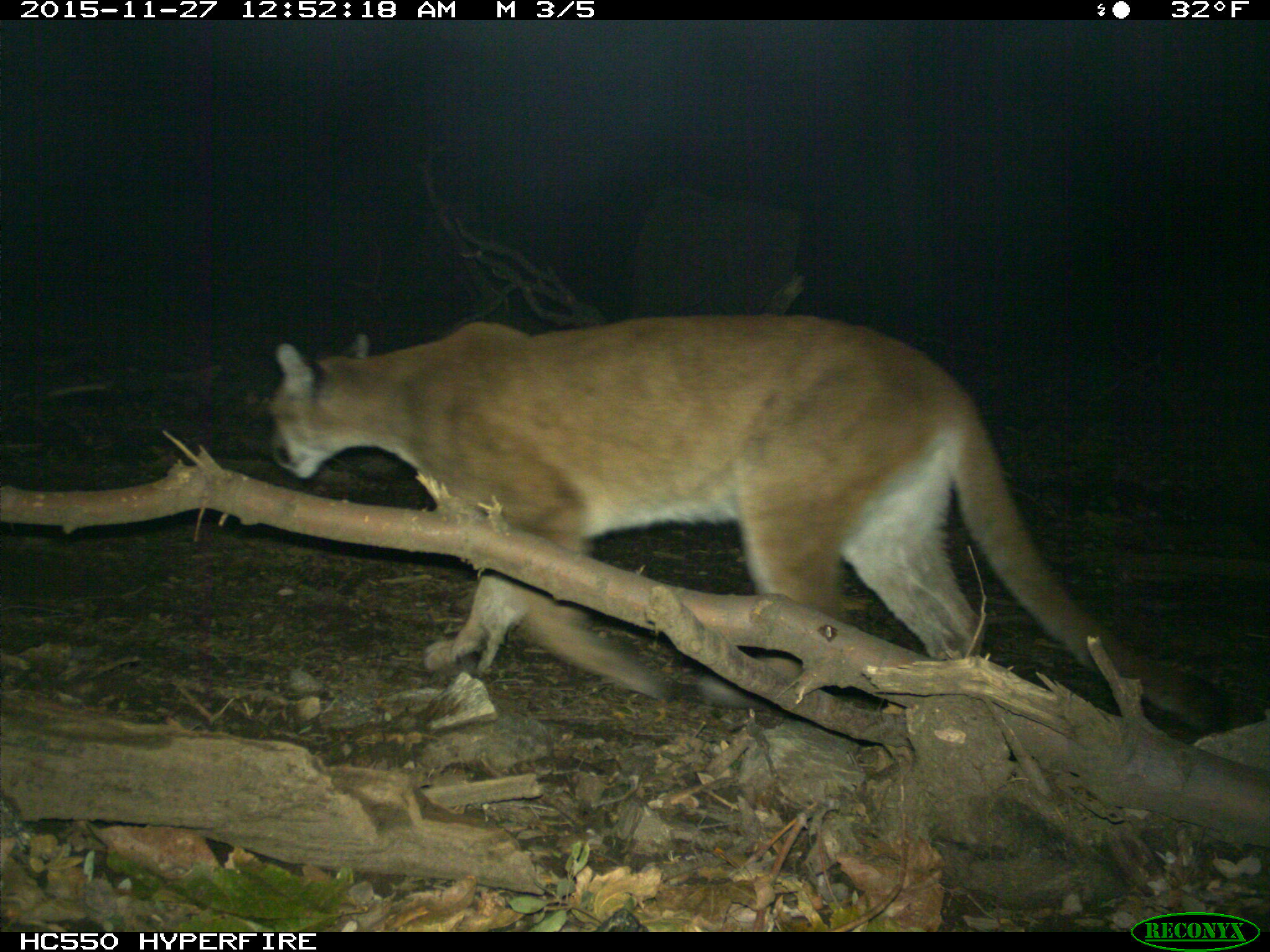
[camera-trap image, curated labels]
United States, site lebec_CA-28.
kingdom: Animalia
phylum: Chordata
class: Mammalia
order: Carnivora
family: Felidae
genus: Puma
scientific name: Puma concolor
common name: mountain lion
Puma concolor (mountain lion).